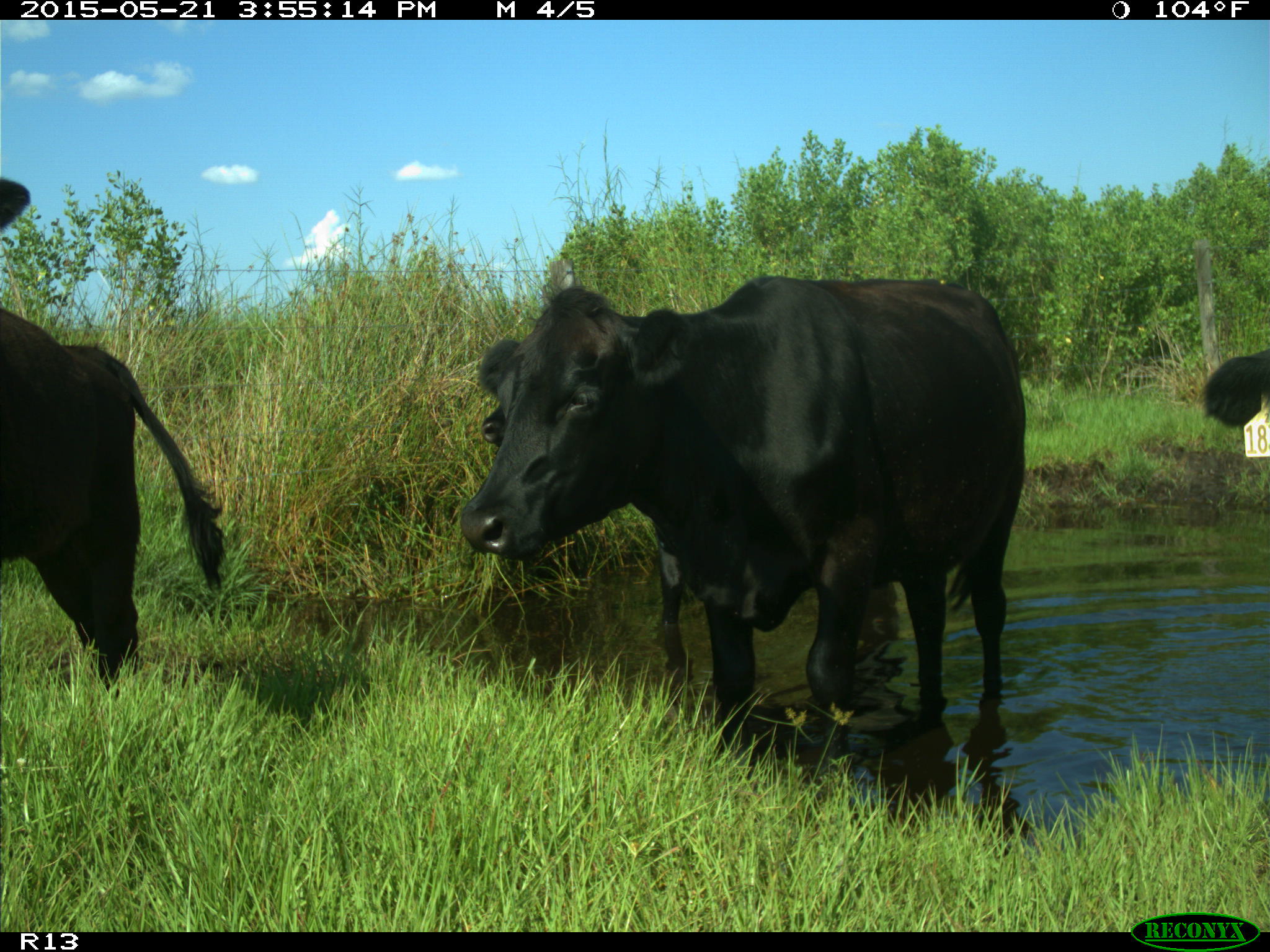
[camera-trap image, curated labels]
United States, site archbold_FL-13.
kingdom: Animalia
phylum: Chordata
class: Mammalia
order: Artiodactyla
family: Bovidae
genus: Bos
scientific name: Bos taurus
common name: domestic cow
Bos taurus (domestic cow).